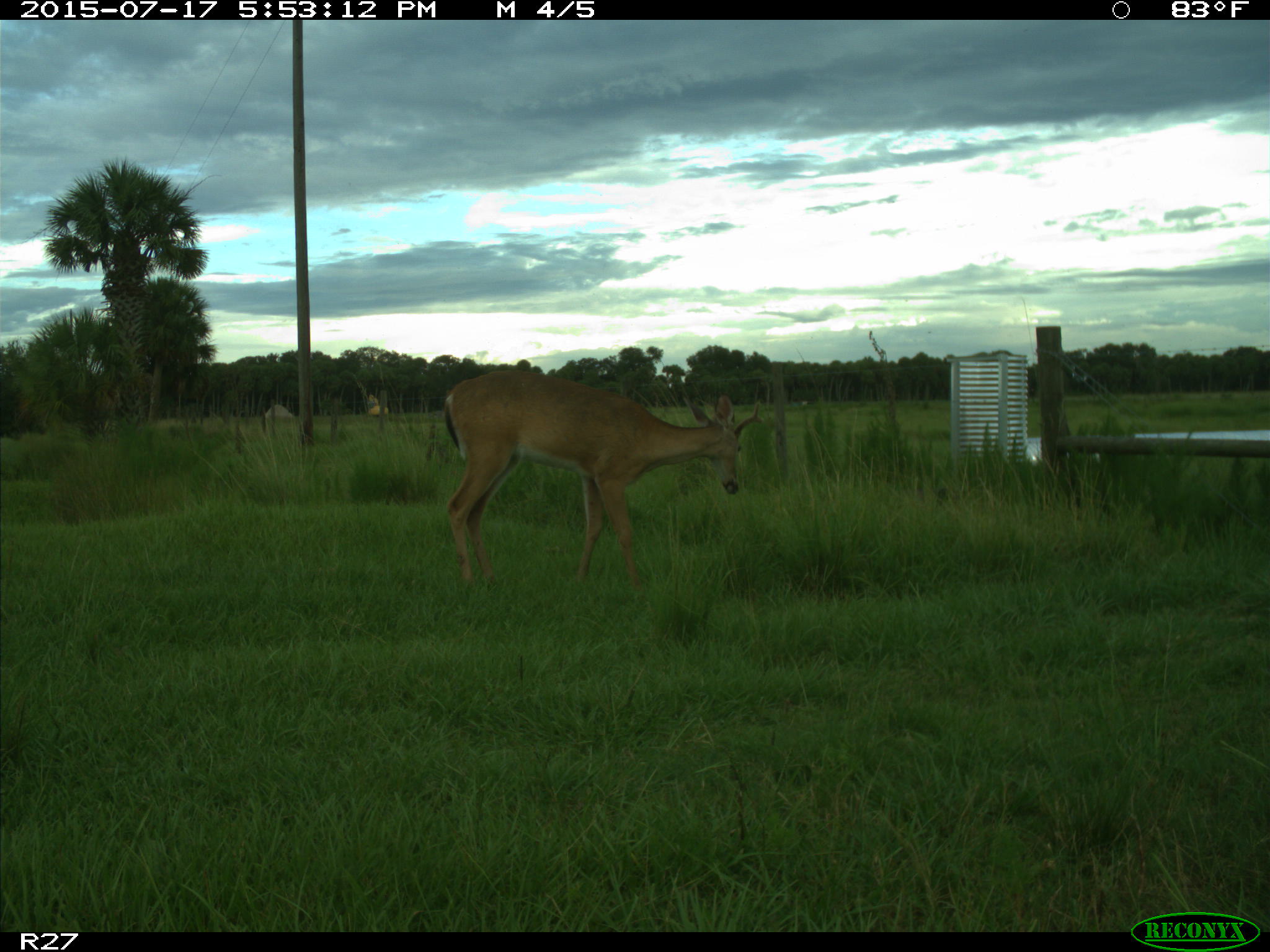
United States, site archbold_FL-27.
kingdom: Animalia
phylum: Chordata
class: Mammalia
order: Artiodactyla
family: Cervidae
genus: Odocoileus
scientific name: Odocoileus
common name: deer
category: unidentified deer